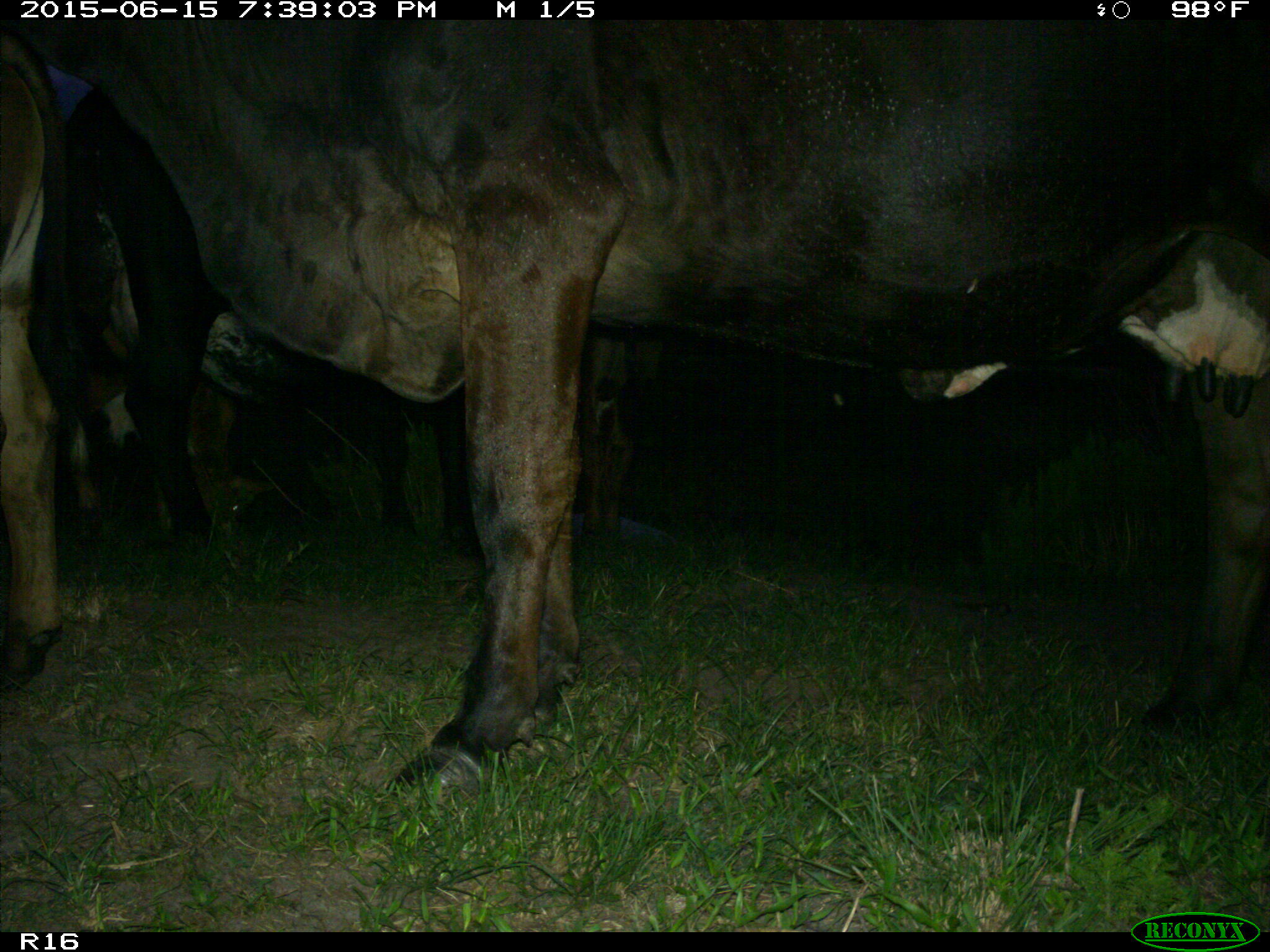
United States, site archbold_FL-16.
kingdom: Animalia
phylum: Chordata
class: Mammalia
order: Artiodactyla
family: Bovidae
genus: Bos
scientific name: Bos taurus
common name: domestic cow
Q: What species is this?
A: Bos taurus (domestic cow).